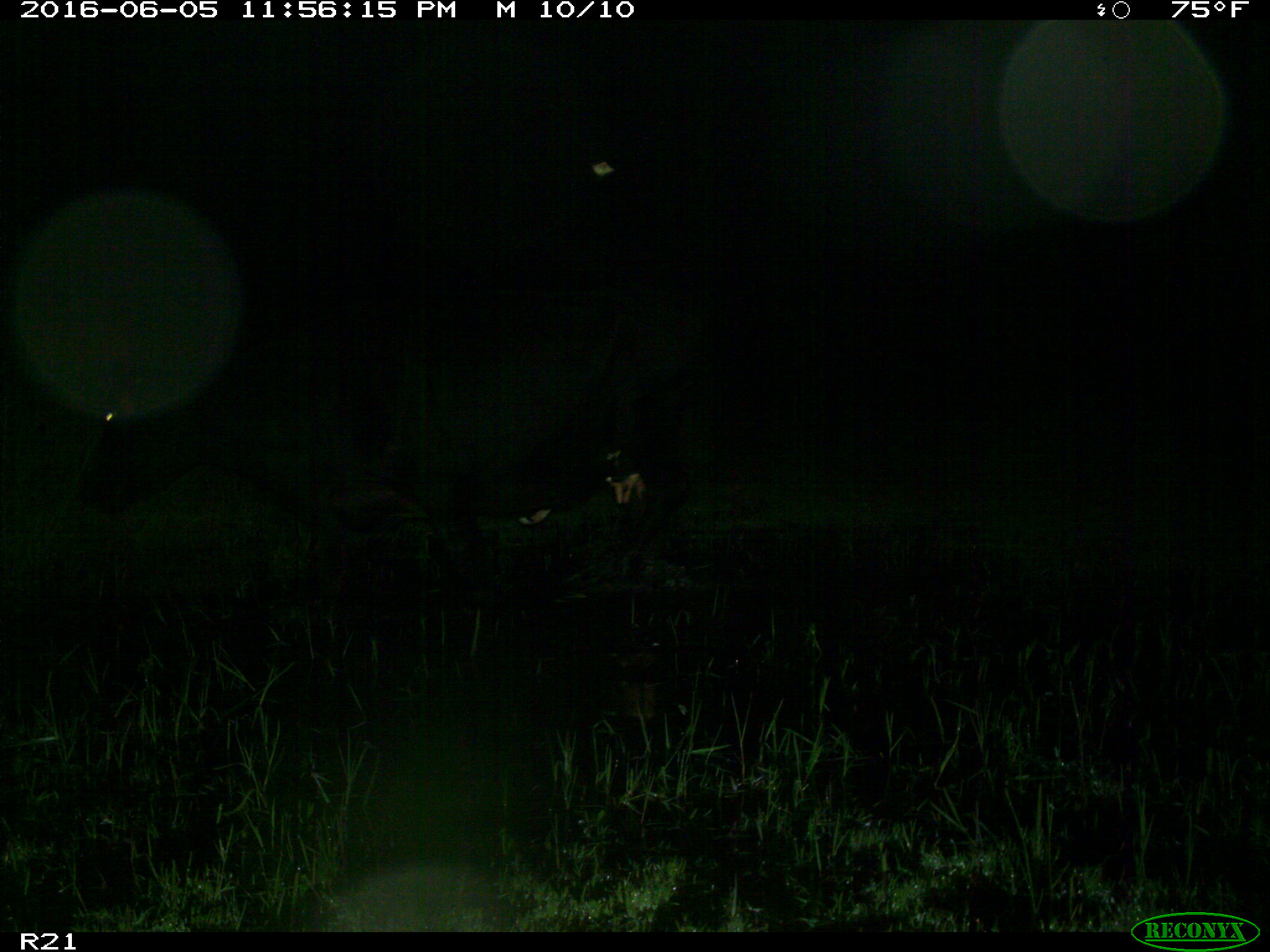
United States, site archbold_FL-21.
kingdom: Animalia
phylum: Chordata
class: Mammalia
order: Artiodactyla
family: Bovidae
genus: Bos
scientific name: Bos taurus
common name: domestic cow